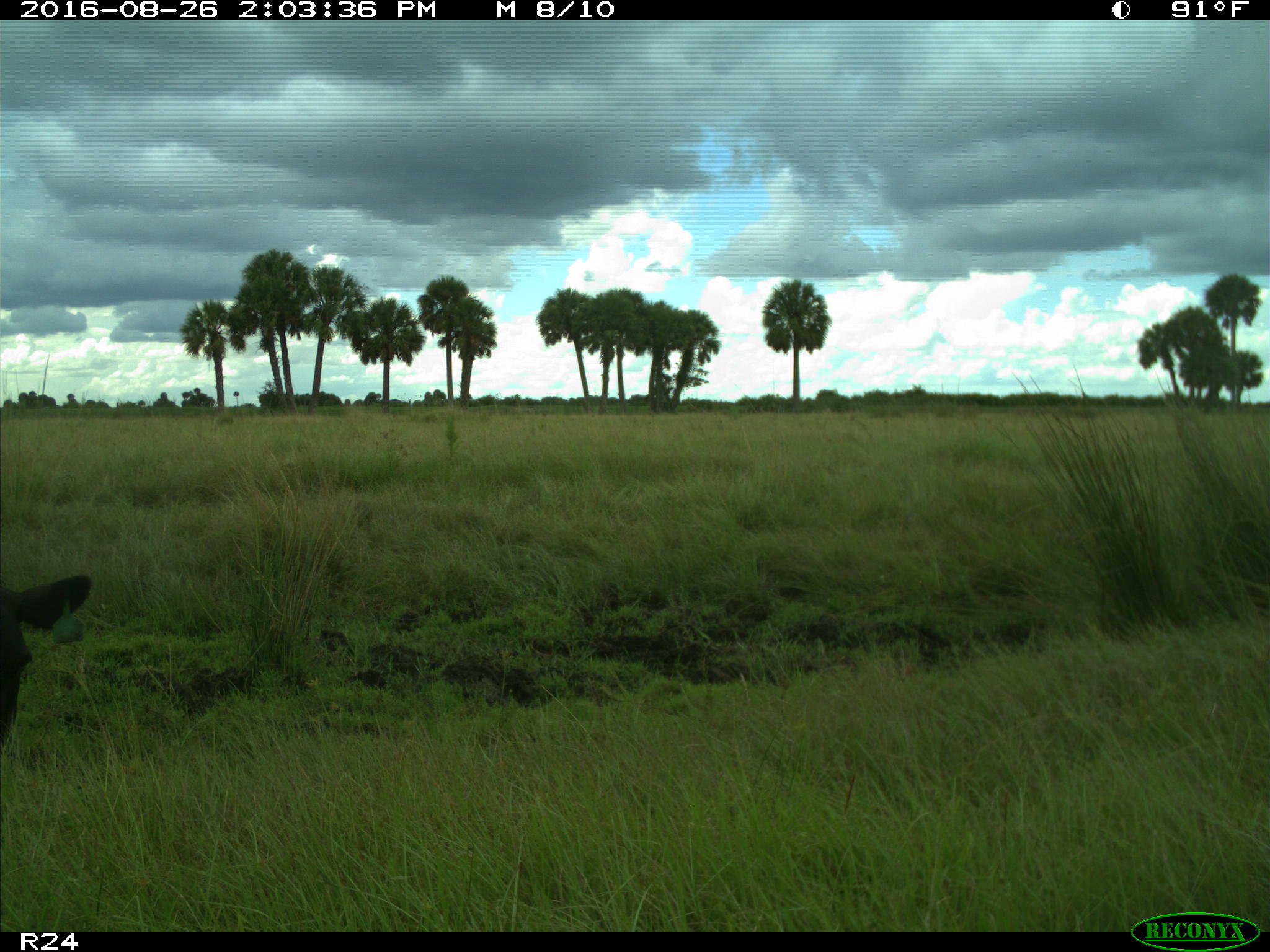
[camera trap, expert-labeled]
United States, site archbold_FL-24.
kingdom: Animalia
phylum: Chordata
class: Mammalia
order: Artiodactyla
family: Bovidae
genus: Bos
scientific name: Bos taurus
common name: domestic cow